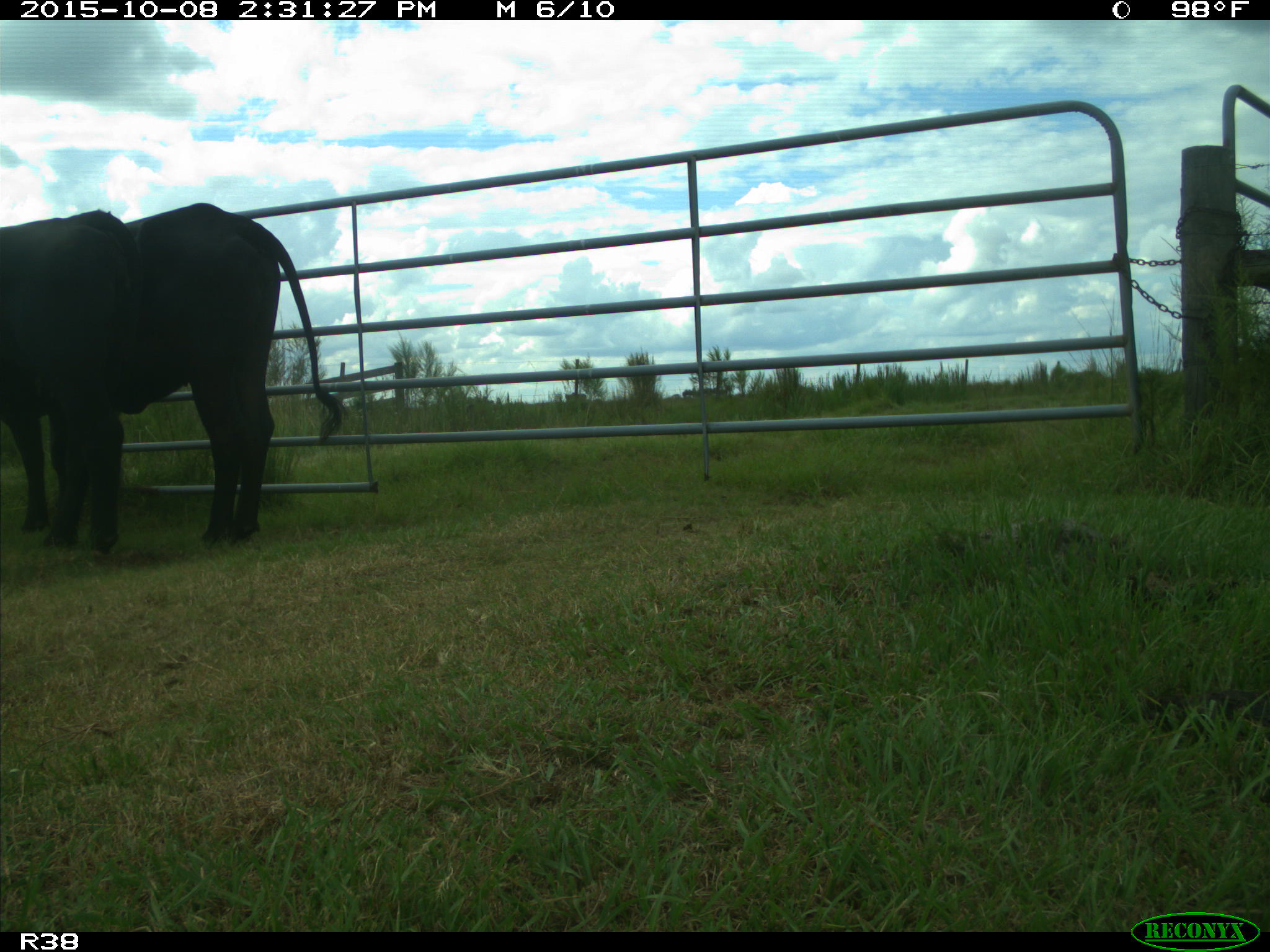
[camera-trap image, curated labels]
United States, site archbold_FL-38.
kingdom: Animalia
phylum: Chordata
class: Mammalia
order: Artiodactyla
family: Bovidae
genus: Bos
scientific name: Bos taurus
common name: domestic cow